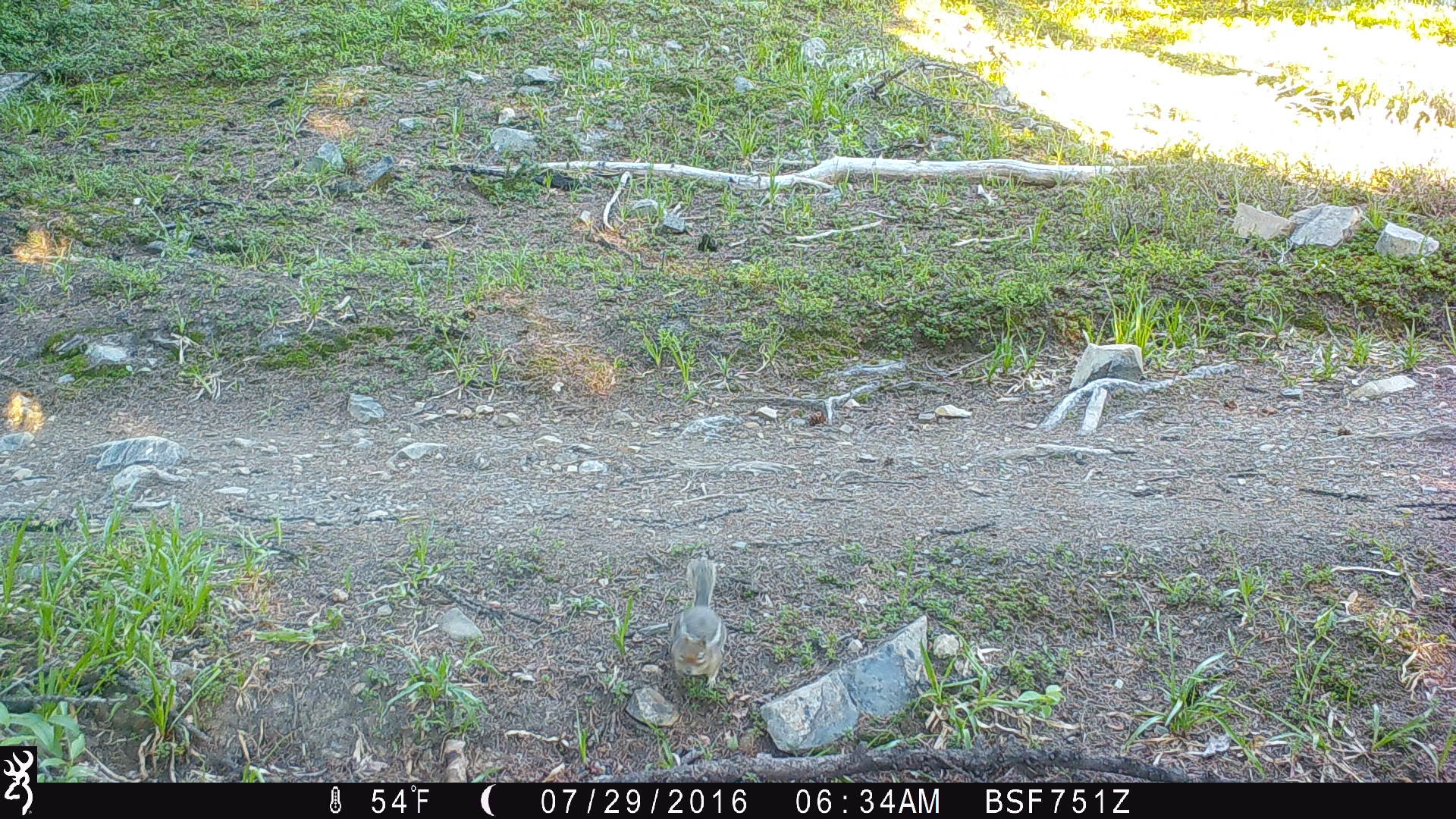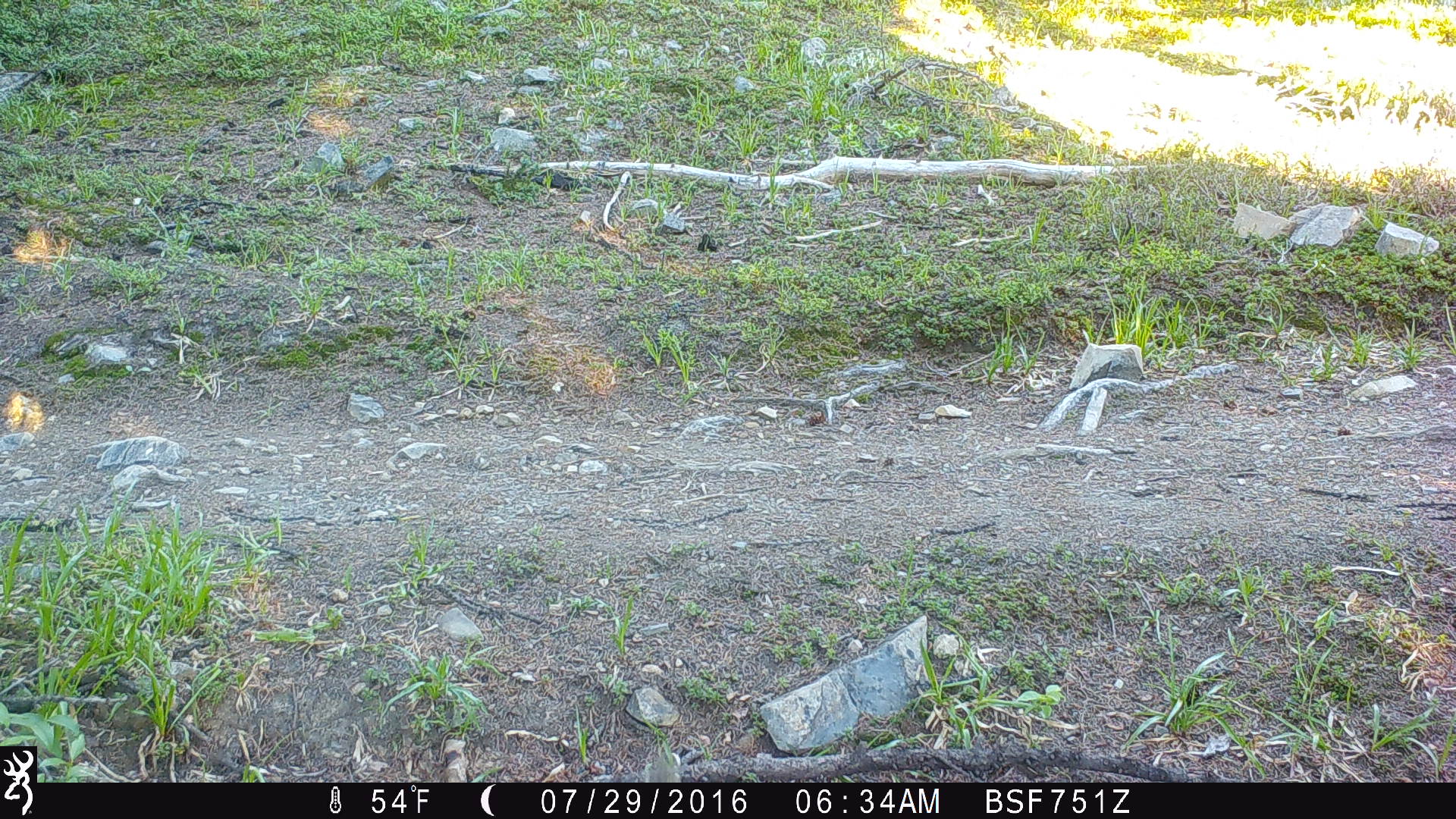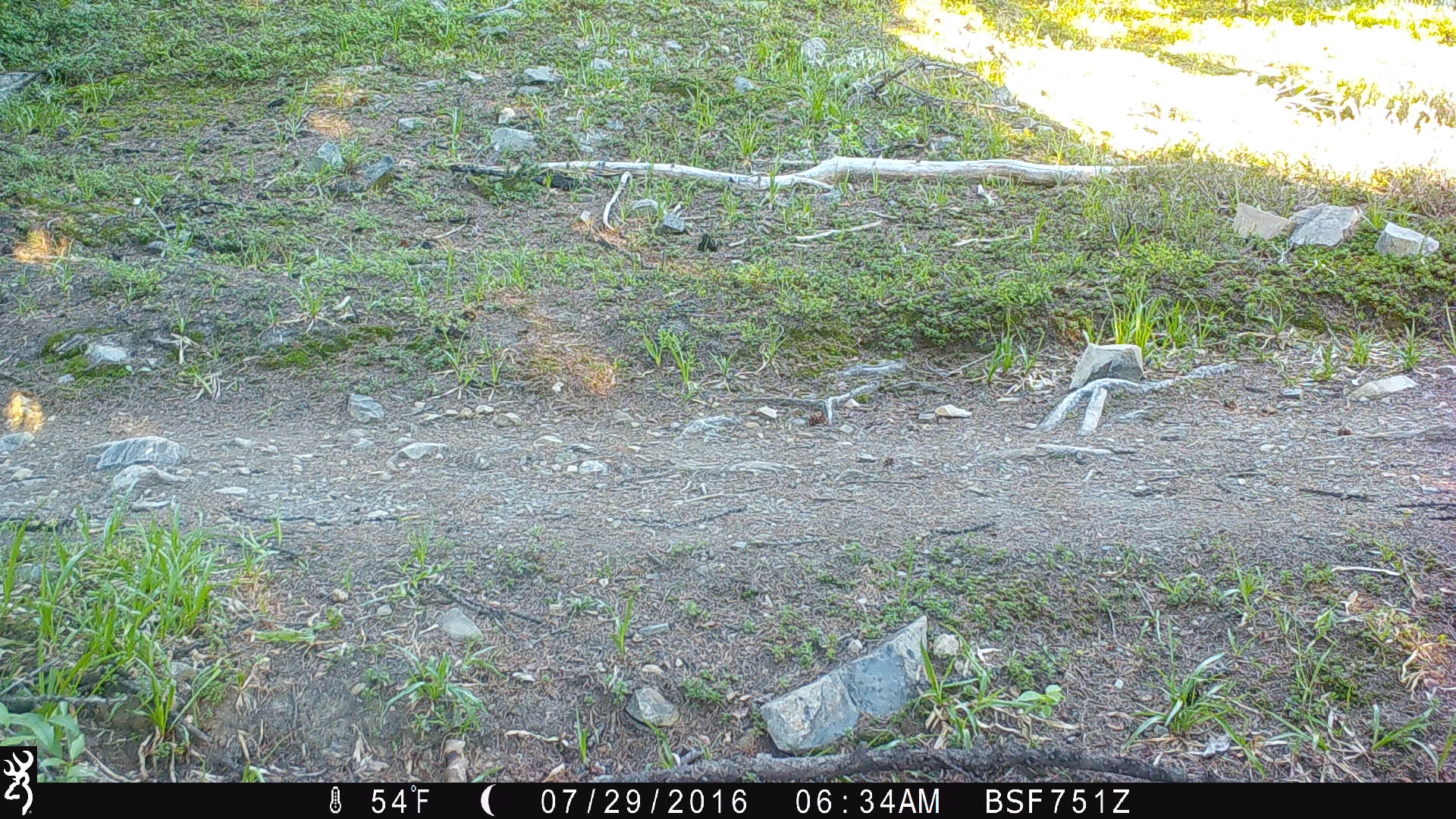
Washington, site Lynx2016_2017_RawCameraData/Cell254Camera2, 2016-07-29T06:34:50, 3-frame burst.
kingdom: Animalia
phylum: Chordata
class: Mammalia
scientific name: Mammalia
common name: small mammal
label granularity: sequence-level